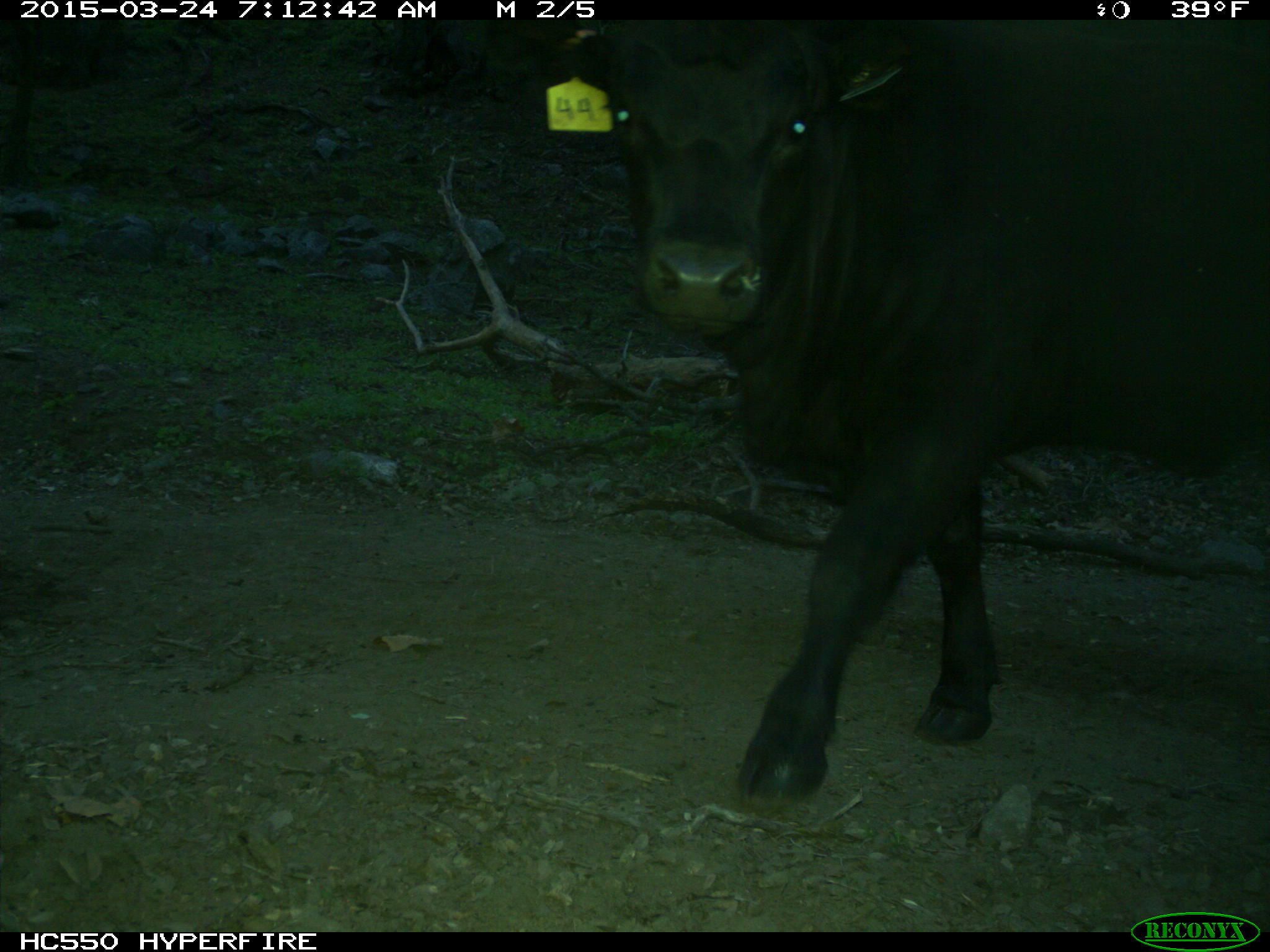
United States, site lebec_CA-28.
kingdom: Animalia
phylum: Chordata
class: Mammalia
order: Artiodactyla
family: Bovidae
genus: Bos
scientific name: Bos taurus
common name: domestic cow